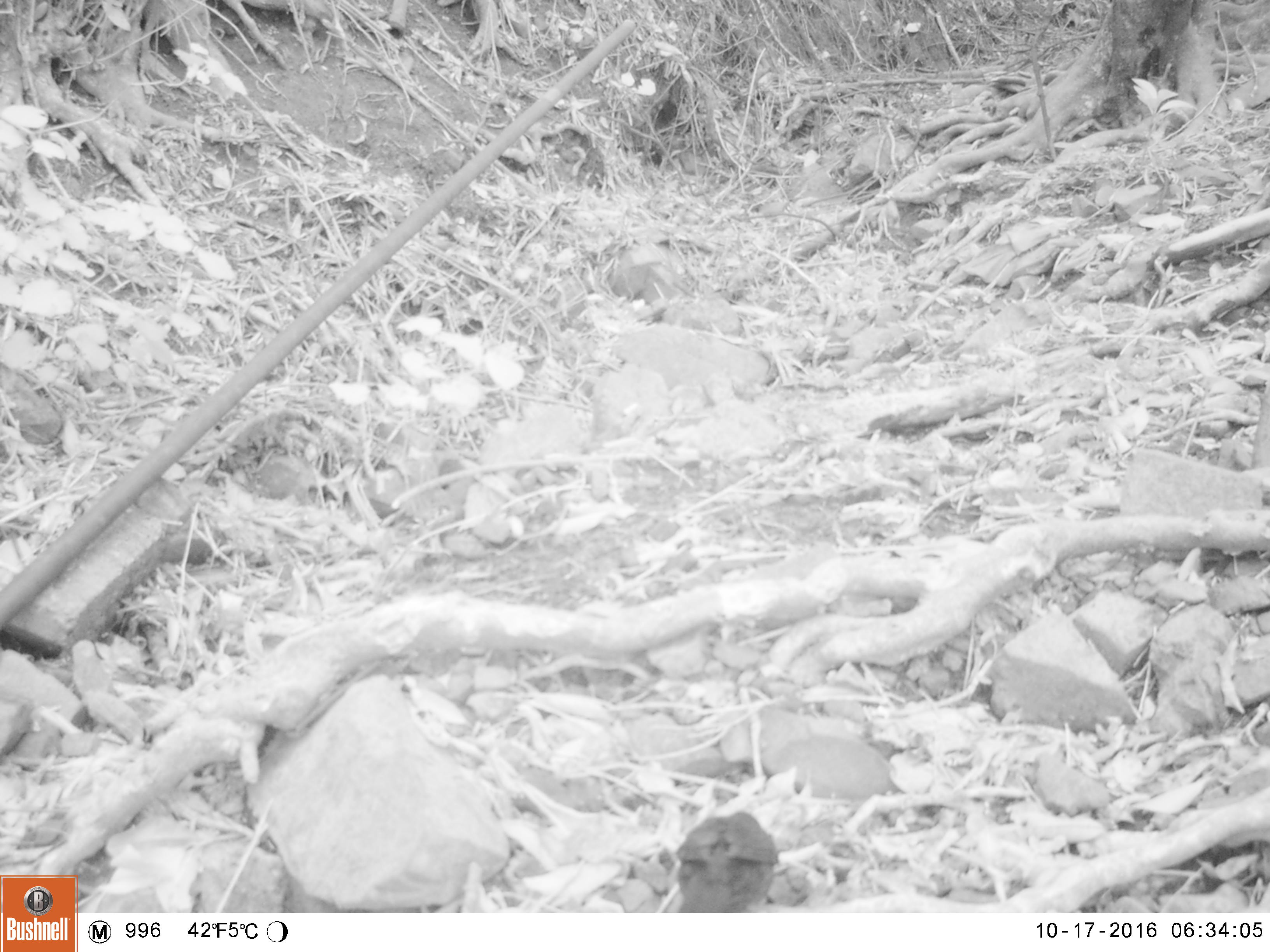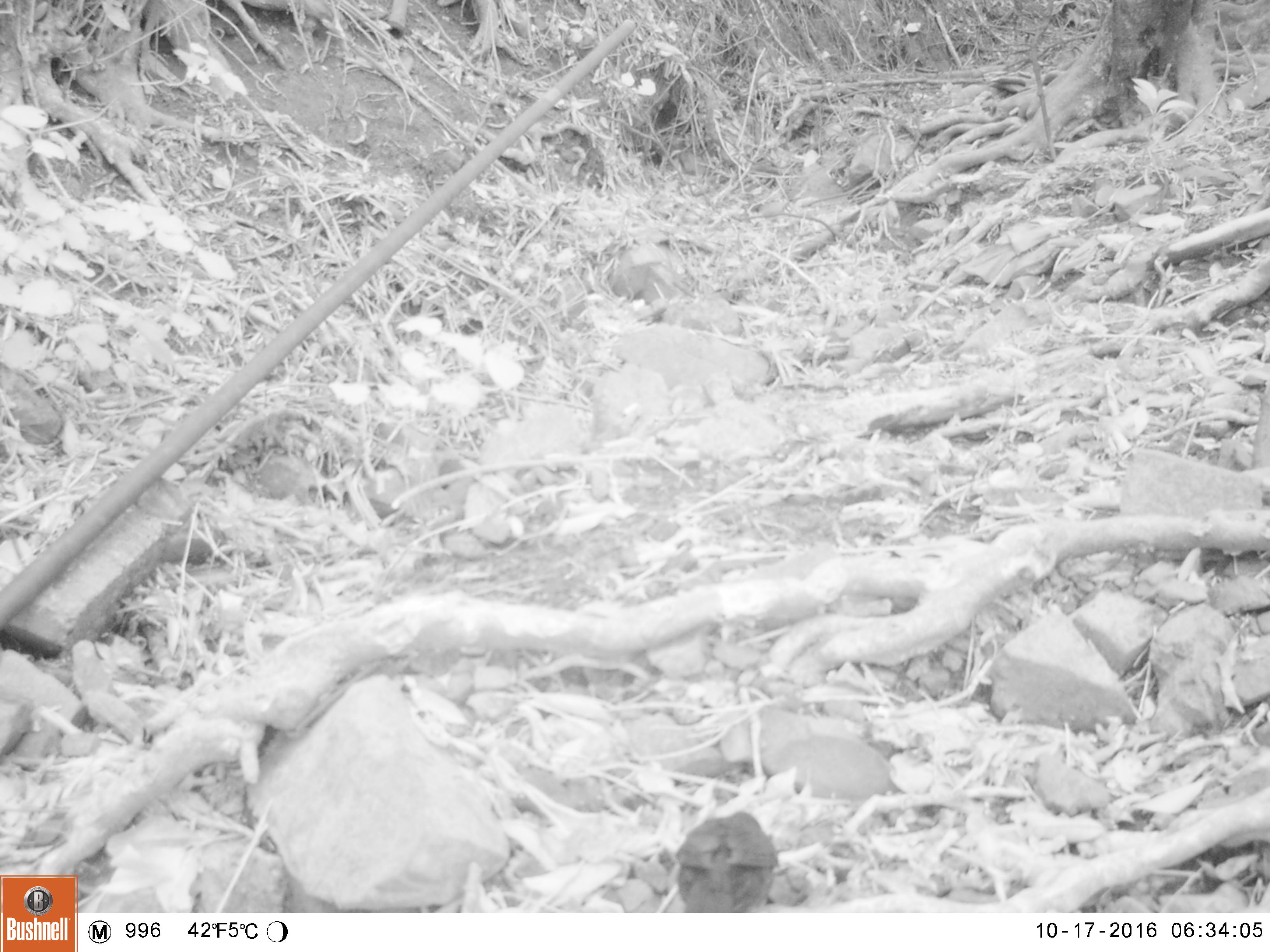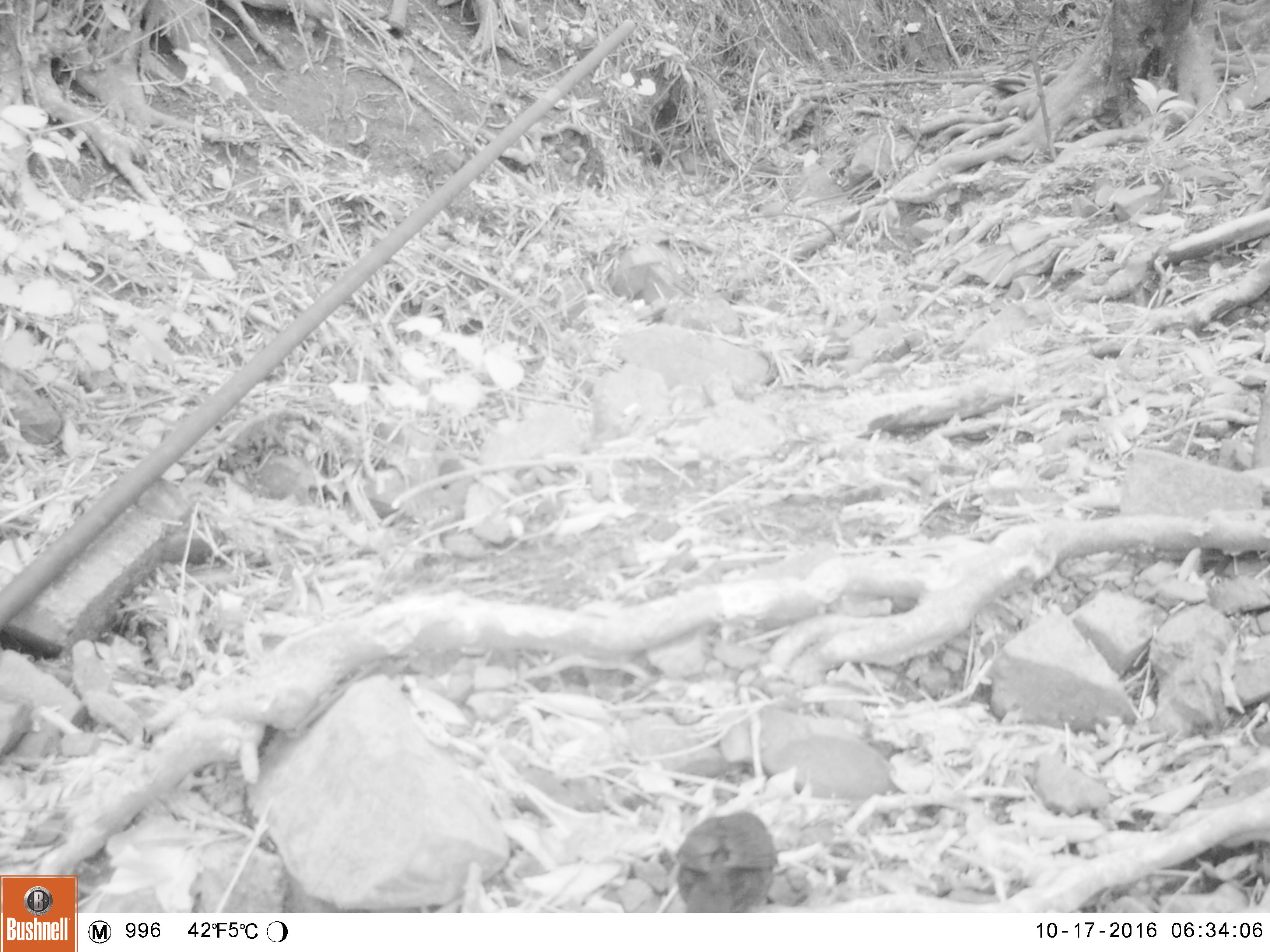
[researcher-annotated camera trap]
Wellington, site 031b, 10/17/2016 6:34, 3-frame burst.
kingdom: Animalia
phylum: Chordata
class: Aves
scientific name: Aves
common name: bird